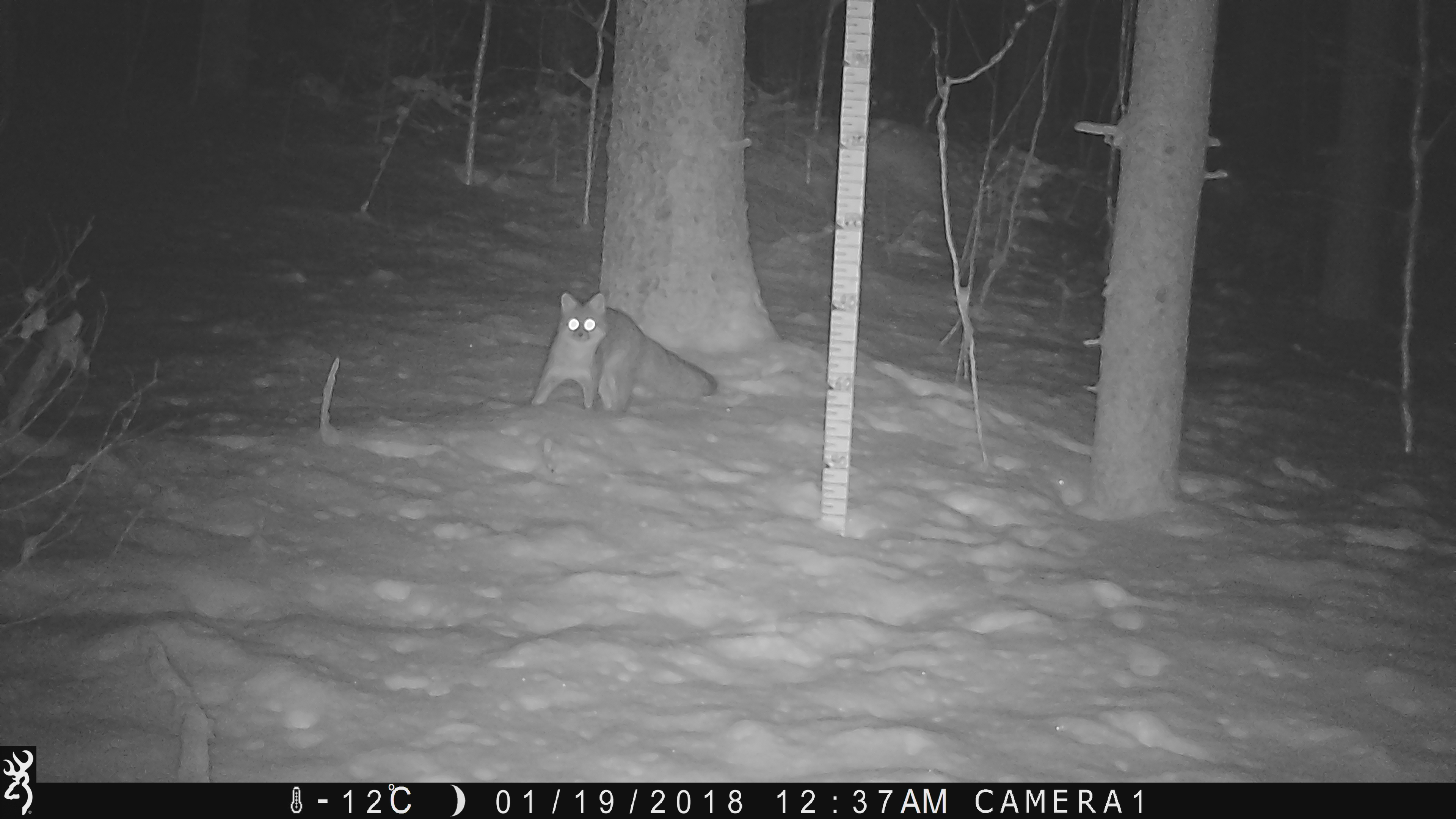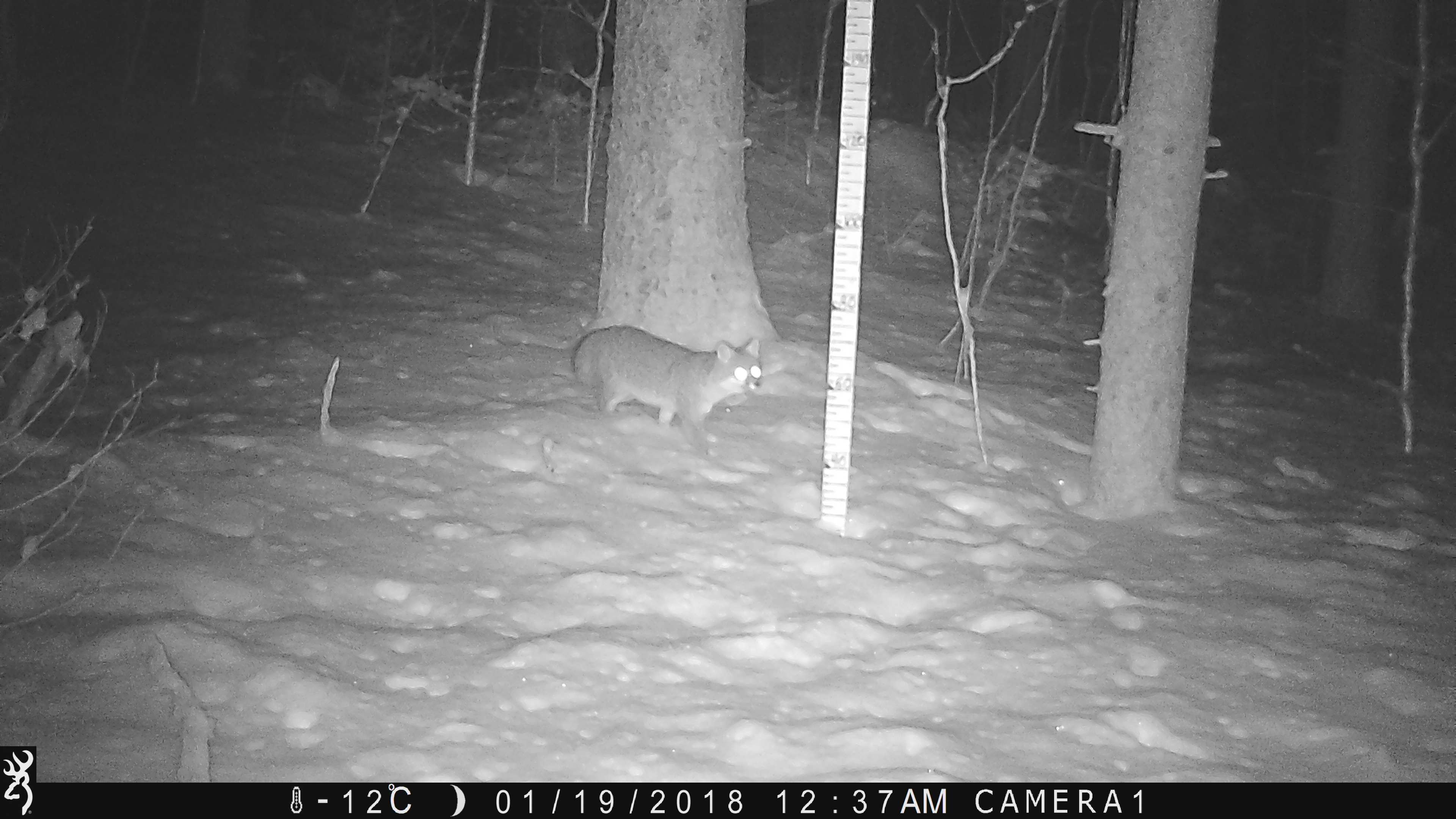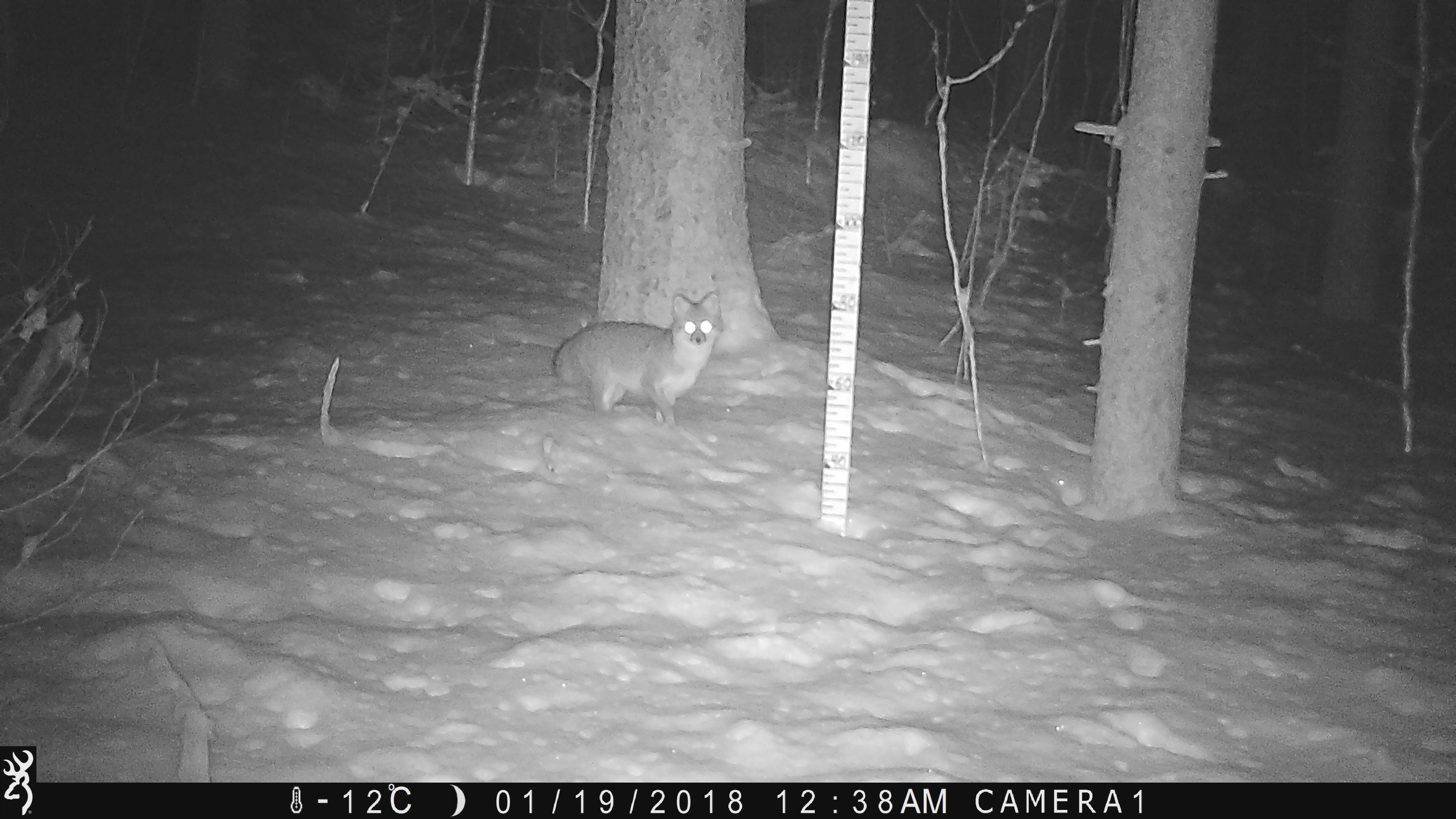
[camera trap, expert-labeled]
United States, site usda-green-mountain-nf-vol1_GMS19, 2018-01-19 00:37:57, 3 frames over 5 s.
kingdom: Animalia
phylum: Chordata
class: Mammalia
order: Carnivora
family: Canidae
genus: Urocyon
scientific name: Urocyon cinereoargenteus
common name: gray fox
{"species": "gray fox (Urocyon cinereoargenteus)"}